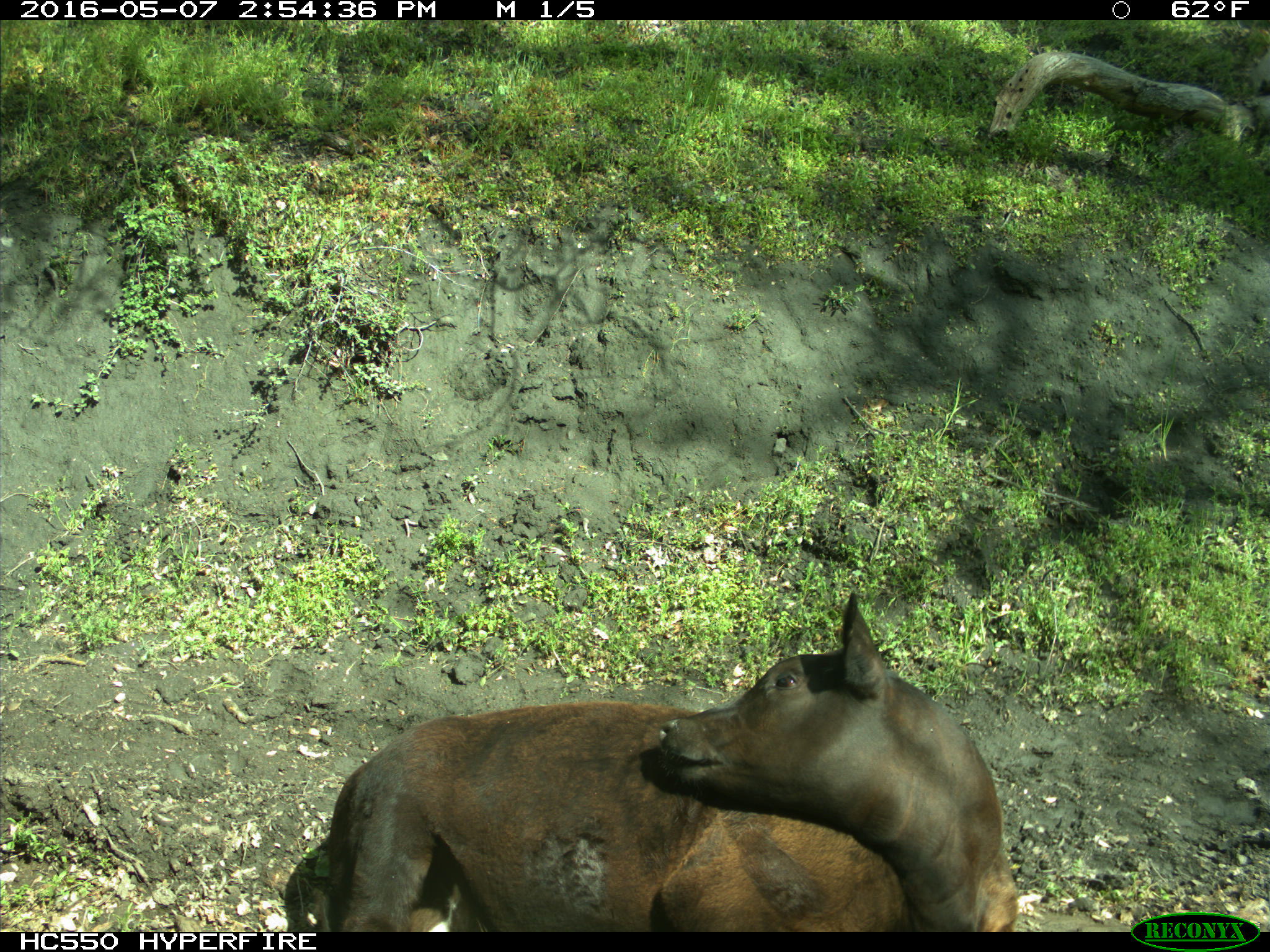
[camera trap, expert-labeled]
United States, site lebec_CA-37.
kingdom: Animalia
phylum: Chordata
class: Mammalia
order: Artiodactyla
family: Bovidae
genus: Bos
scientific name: Bos taurus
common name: domestic cow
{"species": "Bos taurus (domestic cow)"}